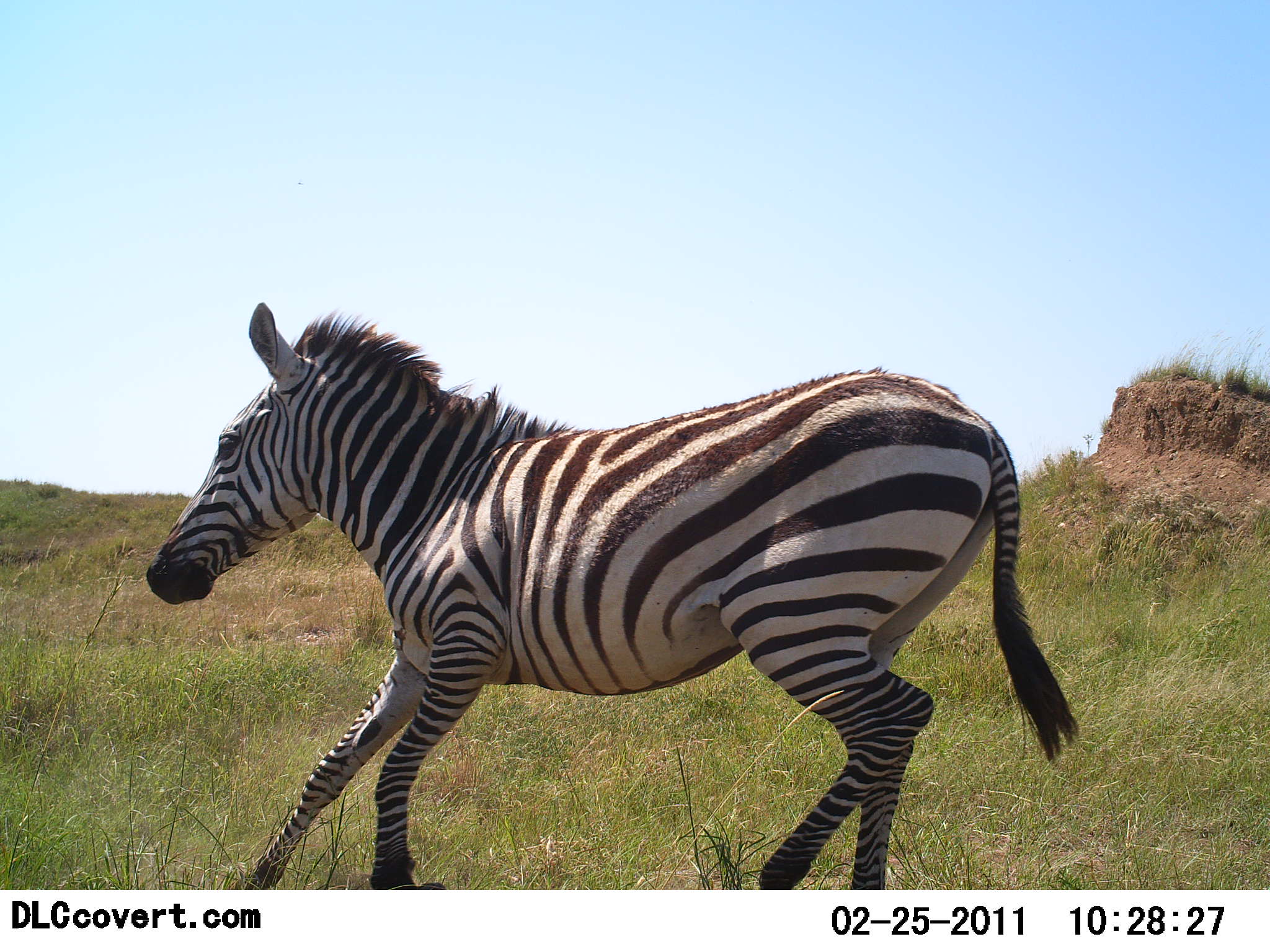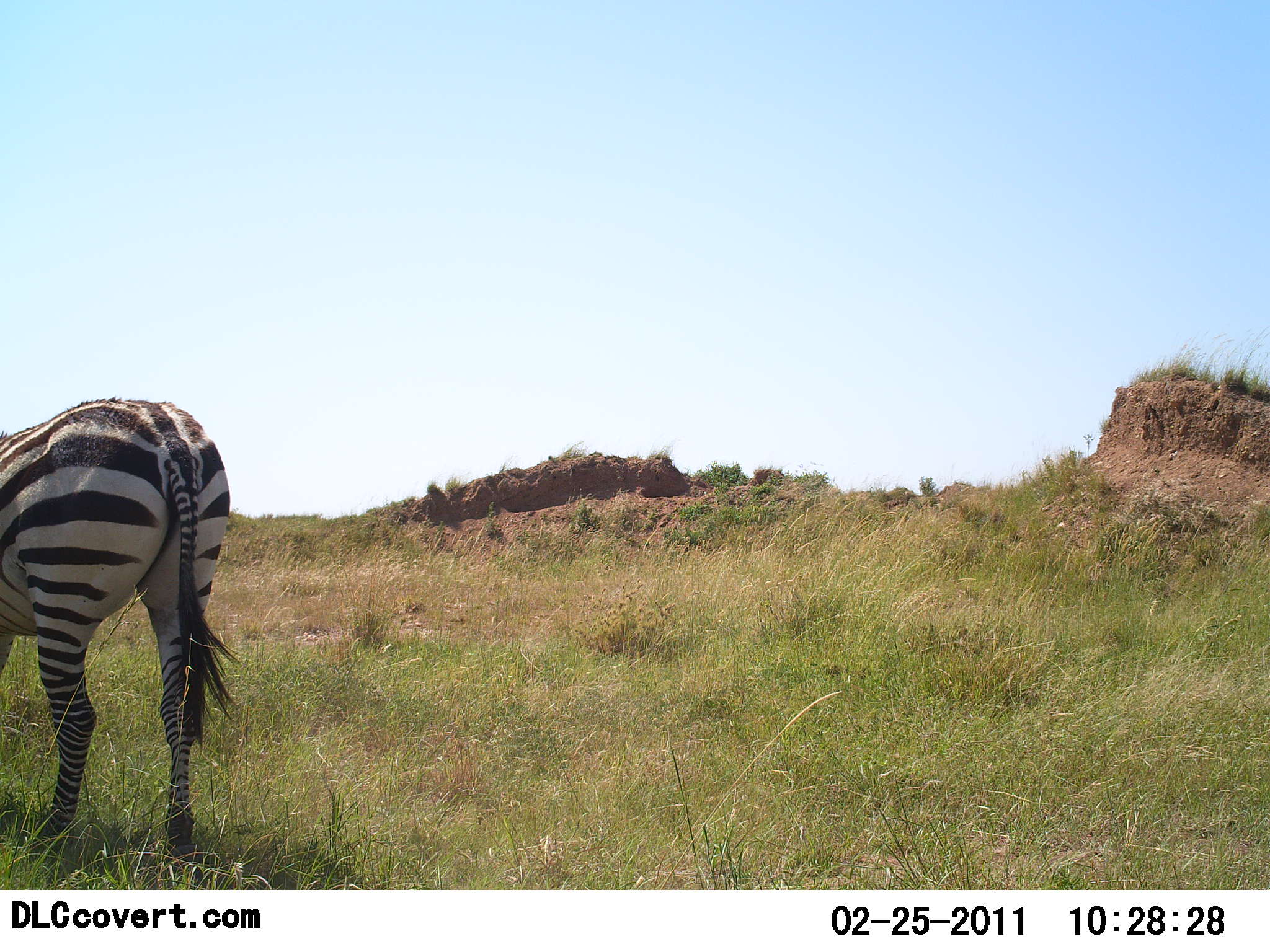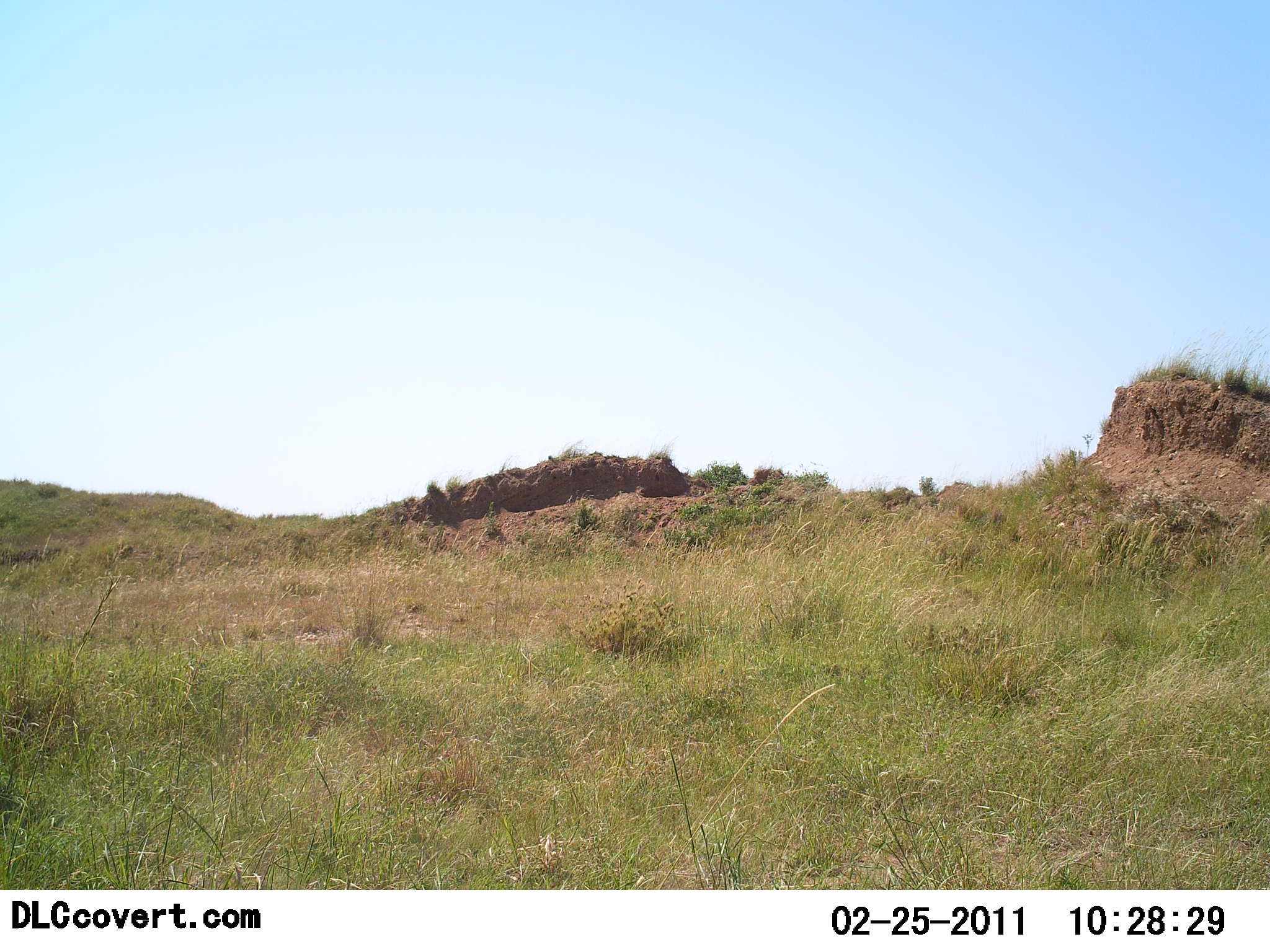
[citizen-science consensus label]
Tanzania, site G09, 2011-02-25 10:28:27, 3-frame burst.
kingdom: Animalia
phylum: Chordata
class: Mammalia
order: Perissodactyla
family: Equidae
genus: Equus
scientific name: Equus quagga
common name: plains zebra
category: zebra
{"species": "zebra (plains zebra) (Equus quagga)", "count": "1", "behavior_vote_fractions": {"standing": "20%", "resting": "0%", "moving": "80%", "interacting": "0%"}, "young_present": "0%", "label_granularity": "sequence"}